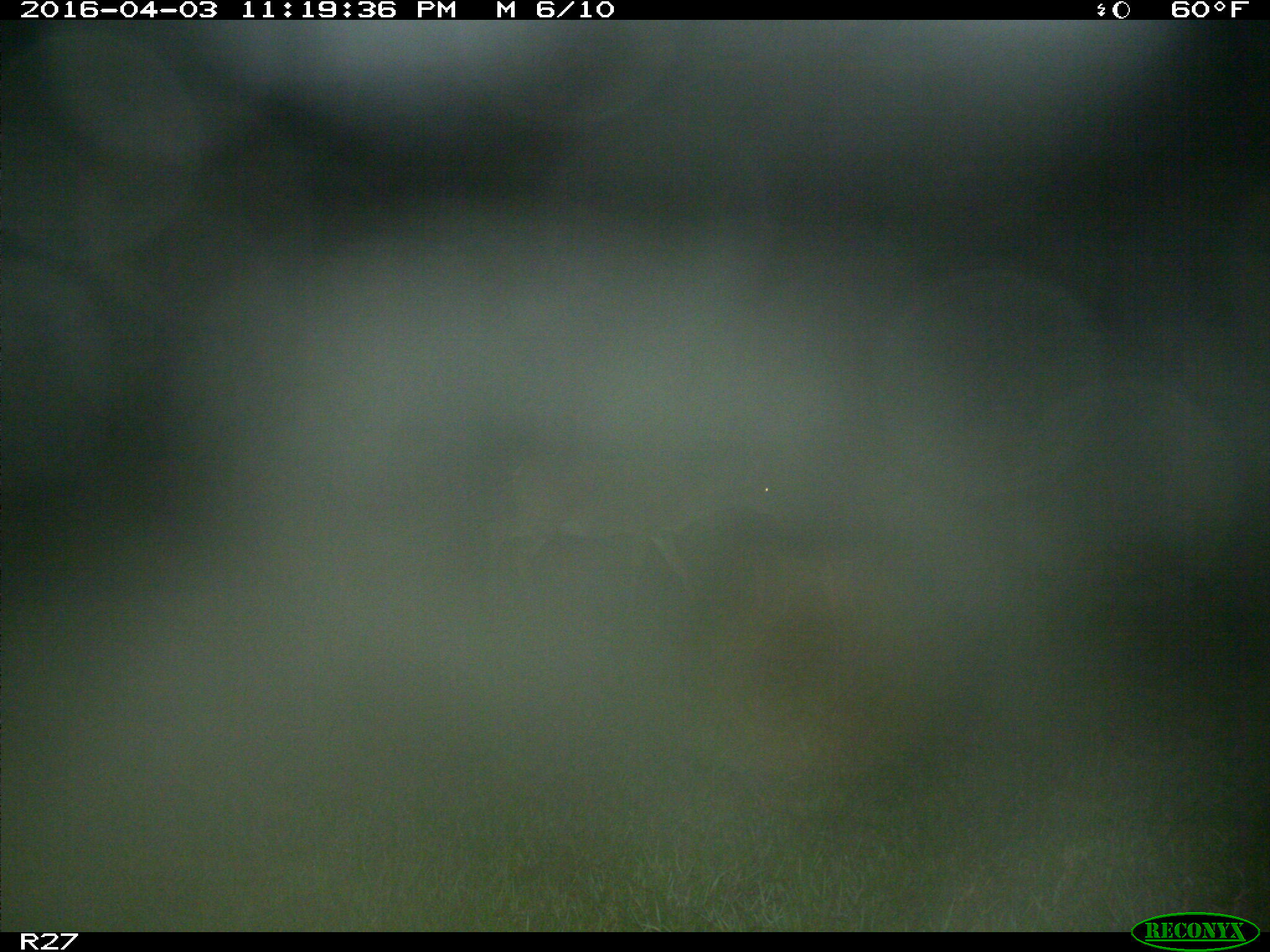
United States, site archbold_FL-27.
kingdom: Animalia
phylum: Chordata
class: Mammalia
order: Artiodactyla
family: Cervidae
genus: Odocoileus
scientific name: Odocoileus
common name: deer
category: unidentified deer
Unidentified deer (deer) (Odocoileus).